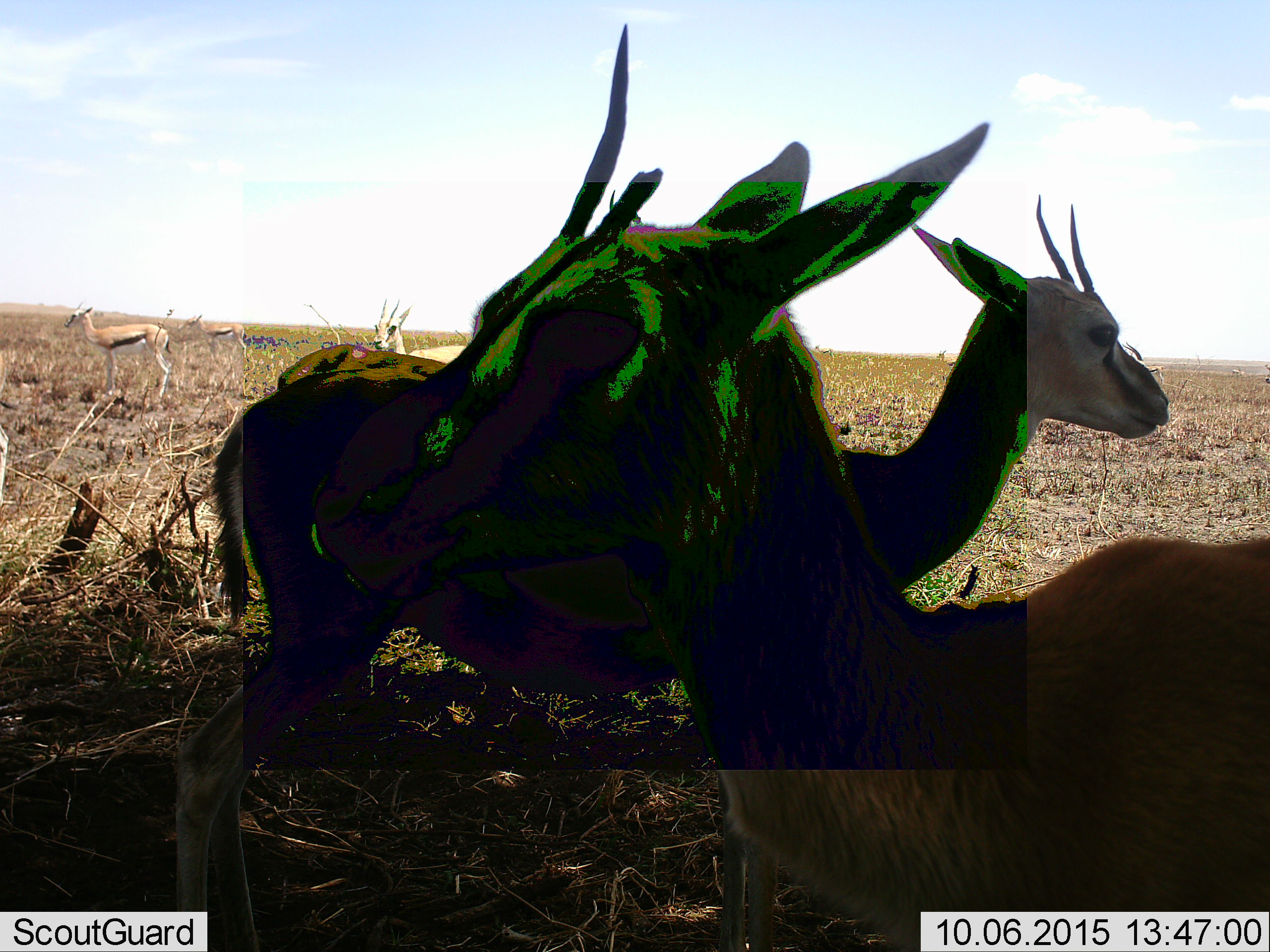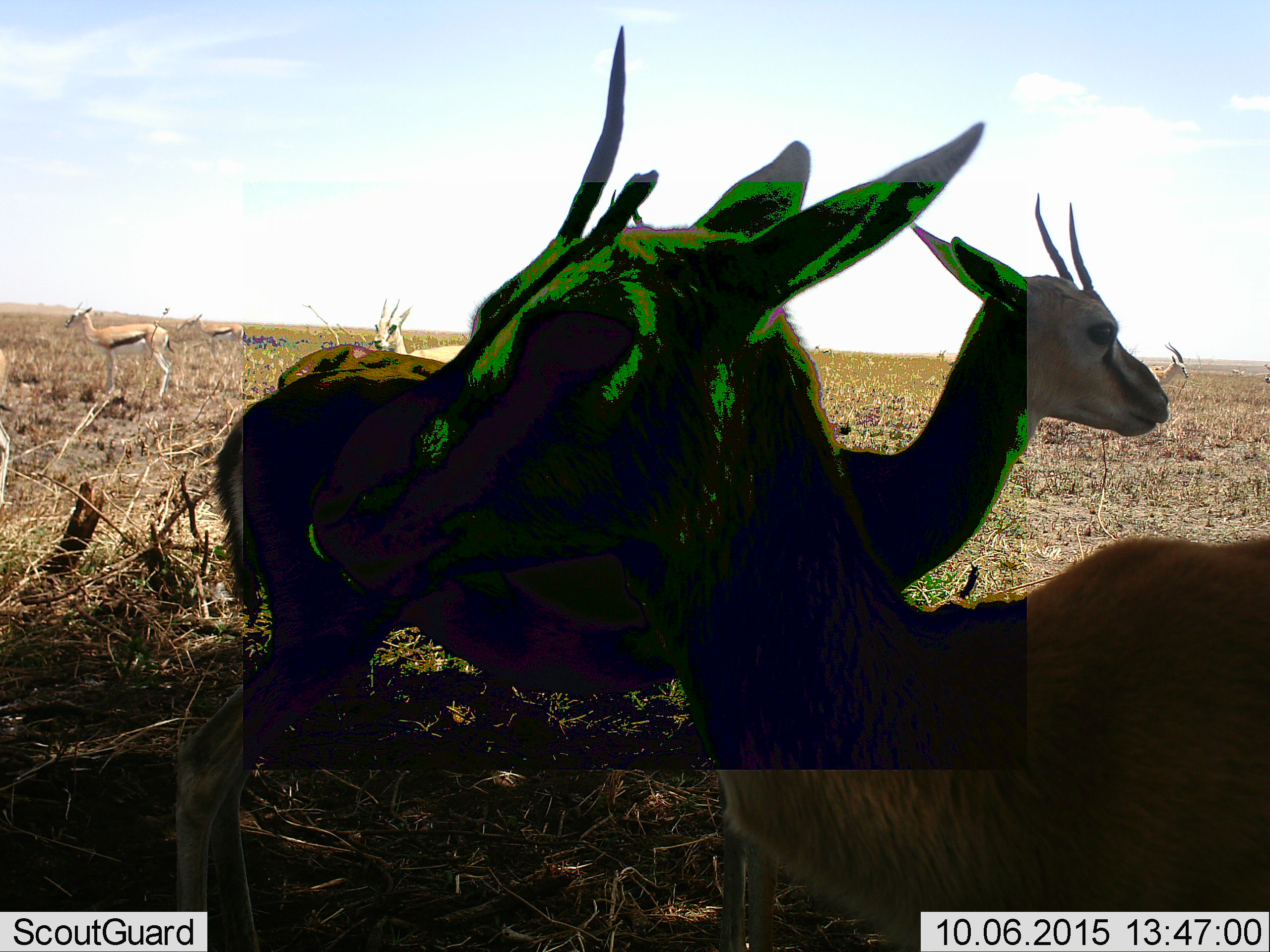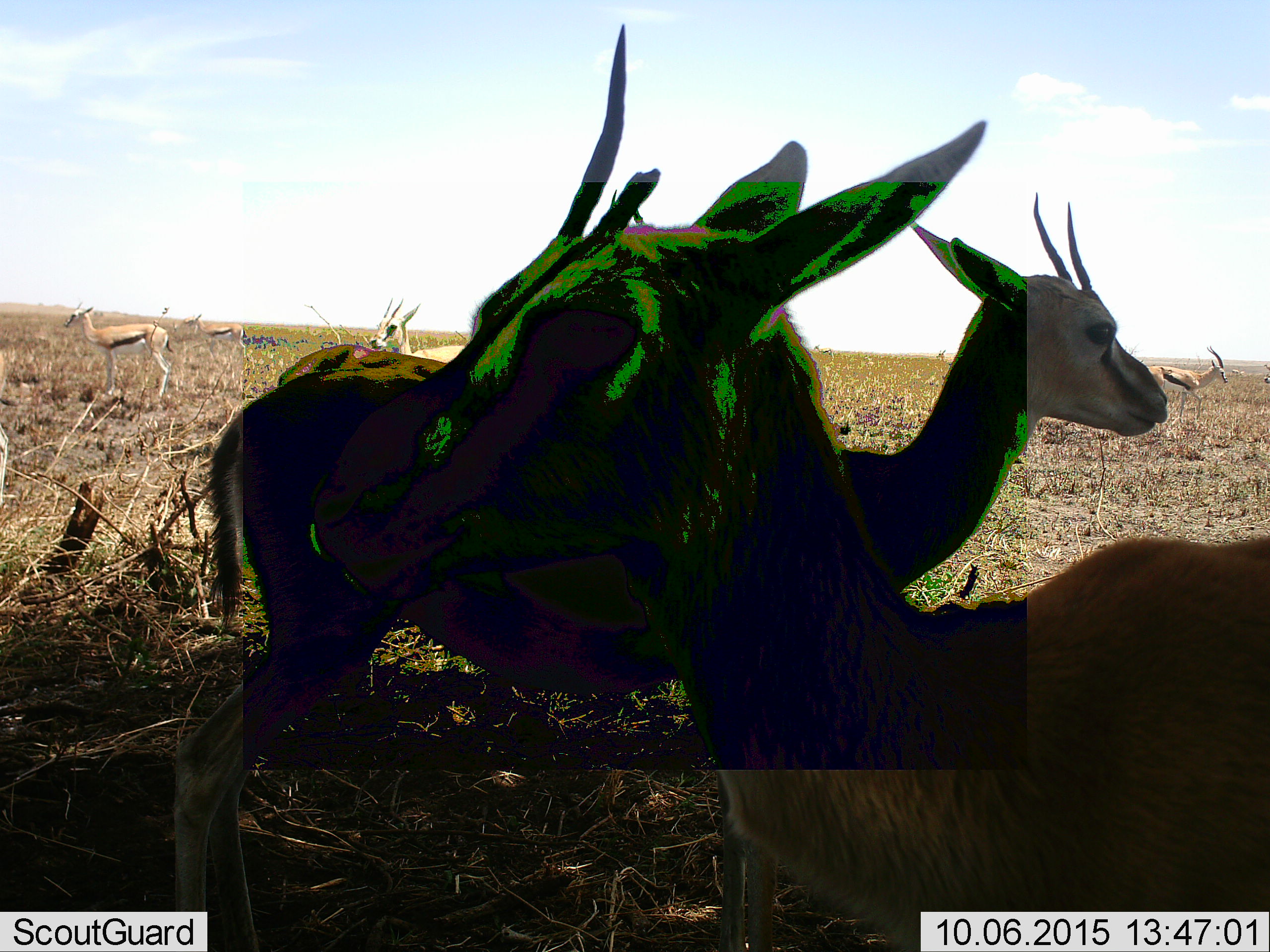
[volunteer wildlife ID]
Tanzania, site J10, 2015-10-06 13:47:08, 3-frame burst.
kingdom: Animalia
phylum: Chordata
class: Mammalia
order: Artiodactyla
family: Bovidae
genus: Eudorcas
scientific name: Eudorcas thomsonii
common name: thomson's gazelle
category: gazellethomsons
Gazellethomsons (thomson's gazelle) (Eudorcas thomsonii), count 9. Behavior (volunteer vote fractions): standing 88%, resting 12%, moving 25%, interacting 12%. Young present (vote fraction): 0%. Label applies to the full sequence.